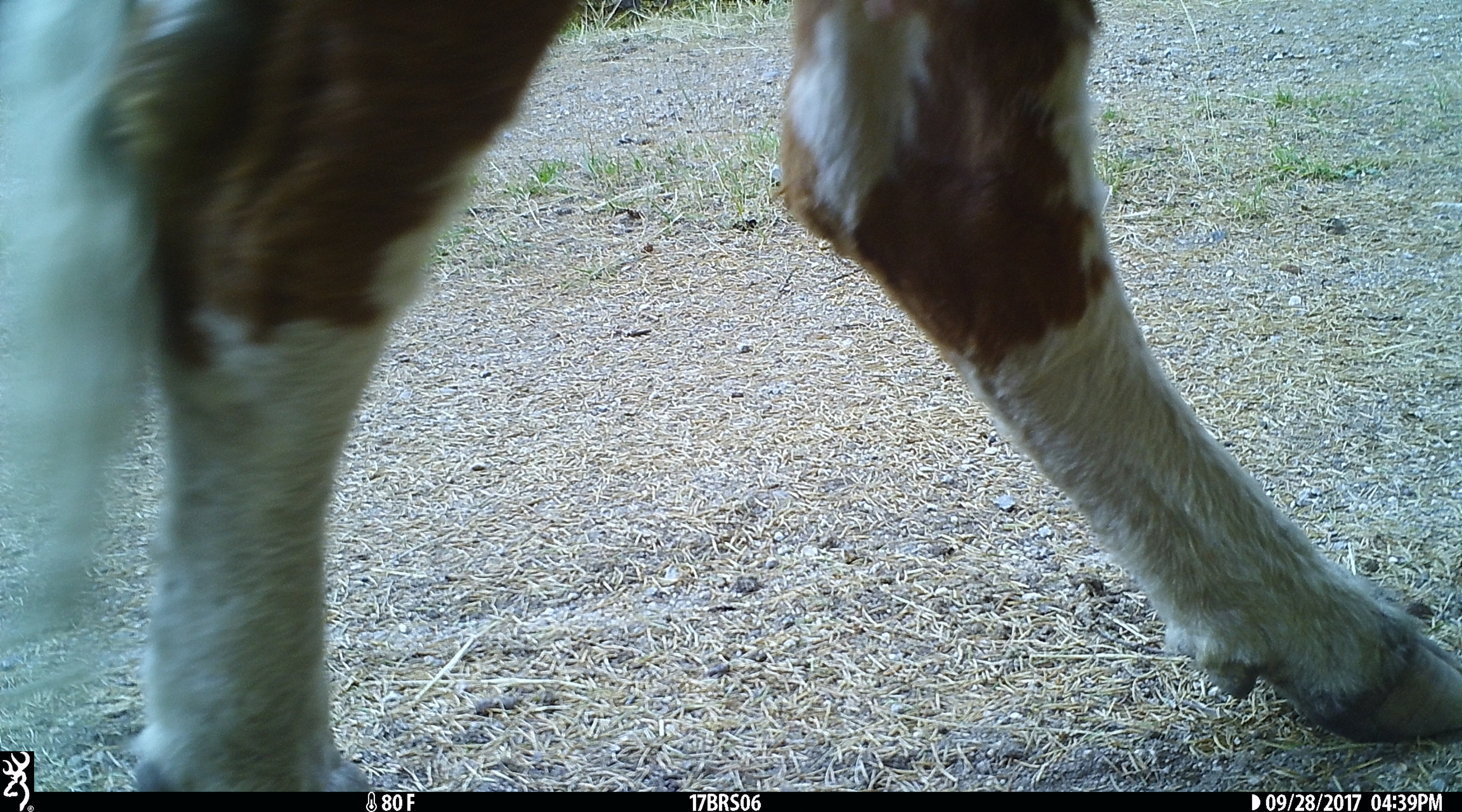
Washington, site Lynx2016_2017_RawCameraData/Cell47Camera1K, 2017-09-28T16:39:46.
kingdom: Animalia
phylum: Chordata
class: Mammalia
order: Artiodactyla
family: Bovidae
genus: Bos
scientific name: Bos taurus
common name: domestic cattle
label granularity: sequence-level